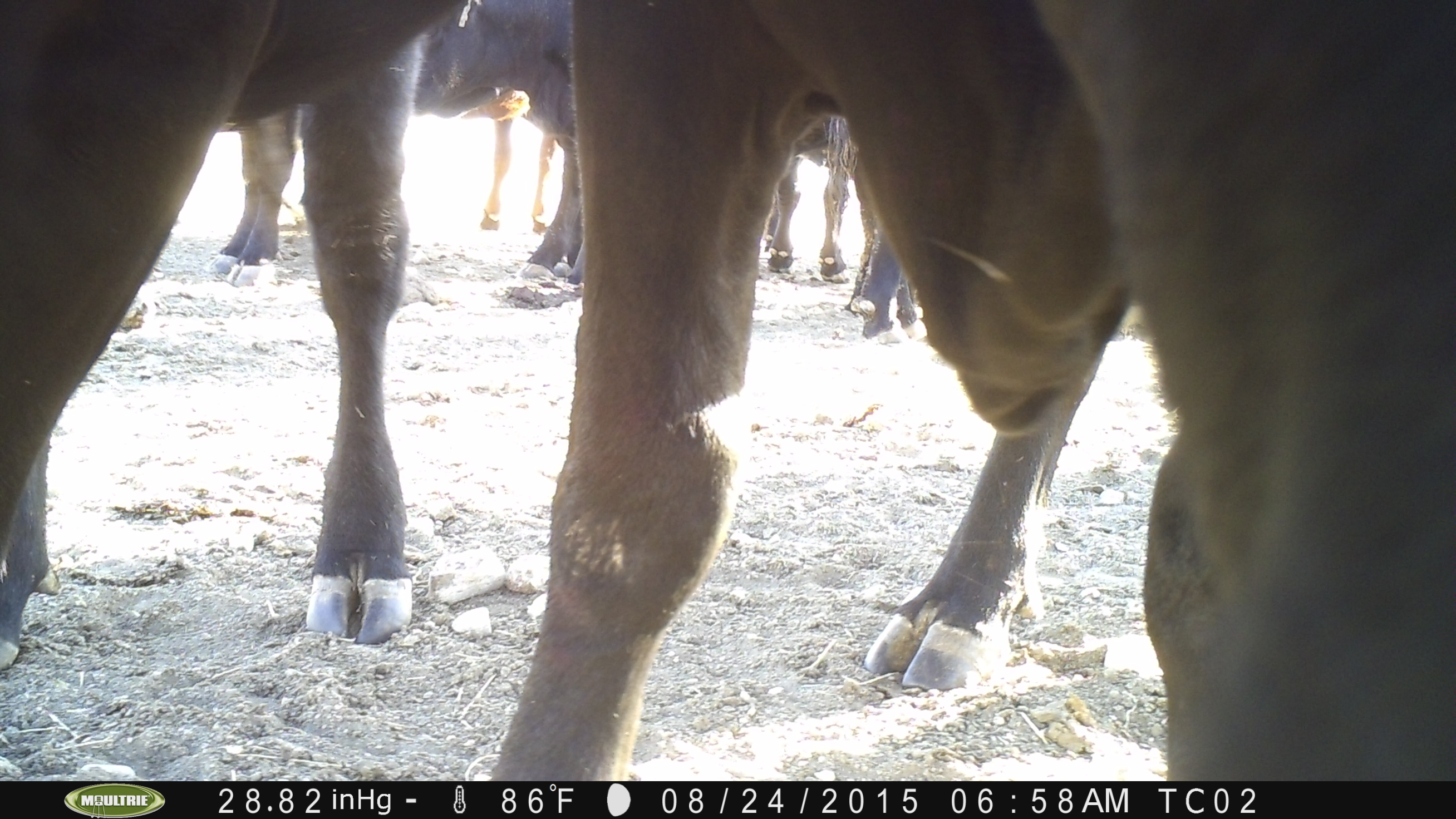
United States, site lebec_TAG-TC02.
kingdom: Animalia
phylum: Chordata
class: Mammalia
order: Artiodactyla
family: Bovidae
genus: Bos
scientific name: Bos taurus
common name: domestic cow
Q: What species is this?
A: Bos taurus (domestic cow).